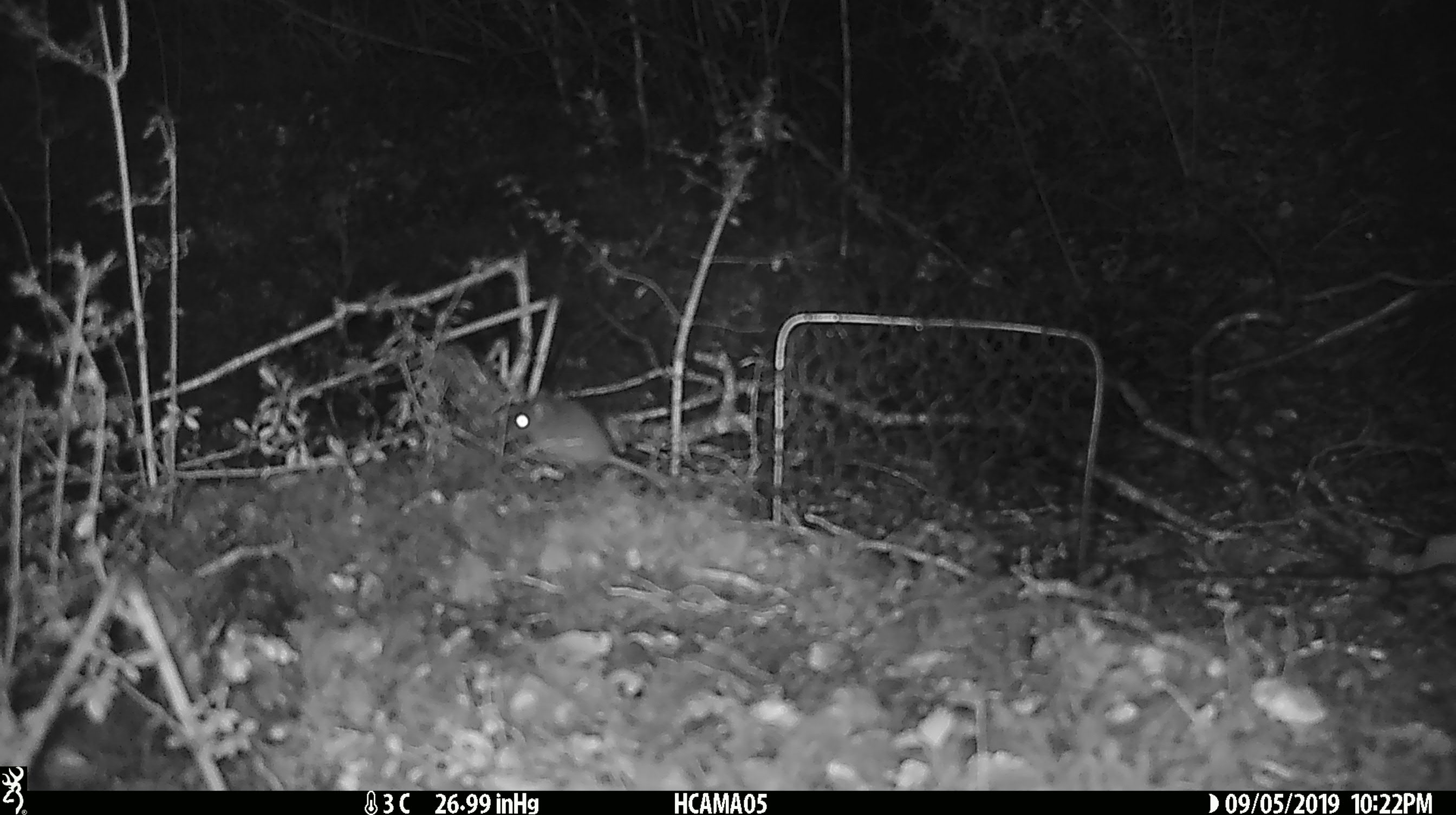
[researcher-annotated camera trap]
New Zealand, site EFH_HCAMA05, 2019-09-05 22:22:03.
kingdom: Animalia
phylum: Chordata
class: Mammalia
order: Rodentia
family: Muridae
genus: Mus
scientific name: Mus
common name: mouse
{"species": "mouse (Mus)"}